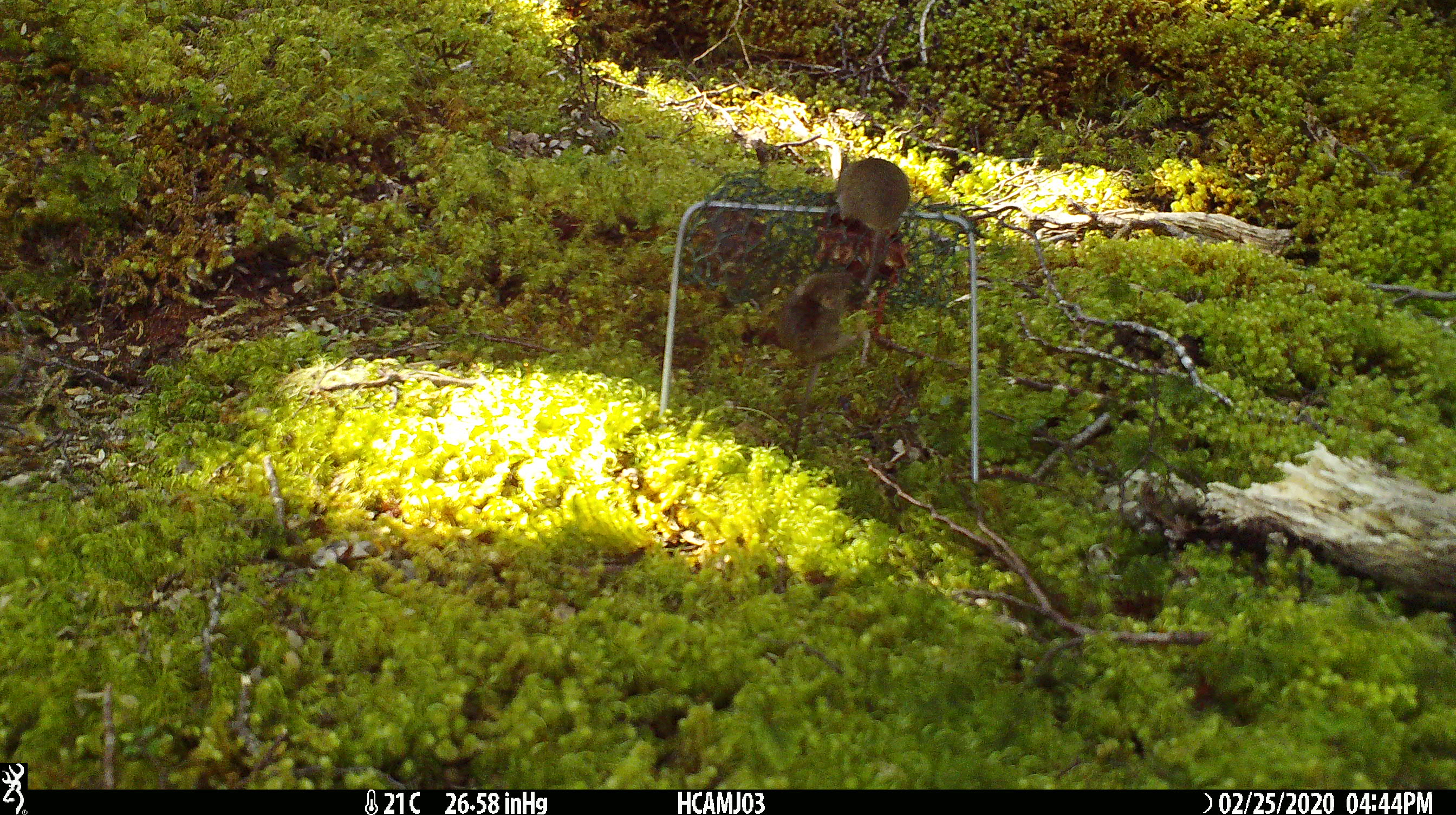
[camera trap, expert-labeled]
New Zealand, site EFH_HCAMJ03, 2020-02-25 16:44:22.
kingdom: Animalia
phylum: Chordata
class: Mammalia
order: Rodentia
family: Muridae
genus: Mus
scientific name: Mus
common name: mouse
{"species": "mouse (Mus)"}